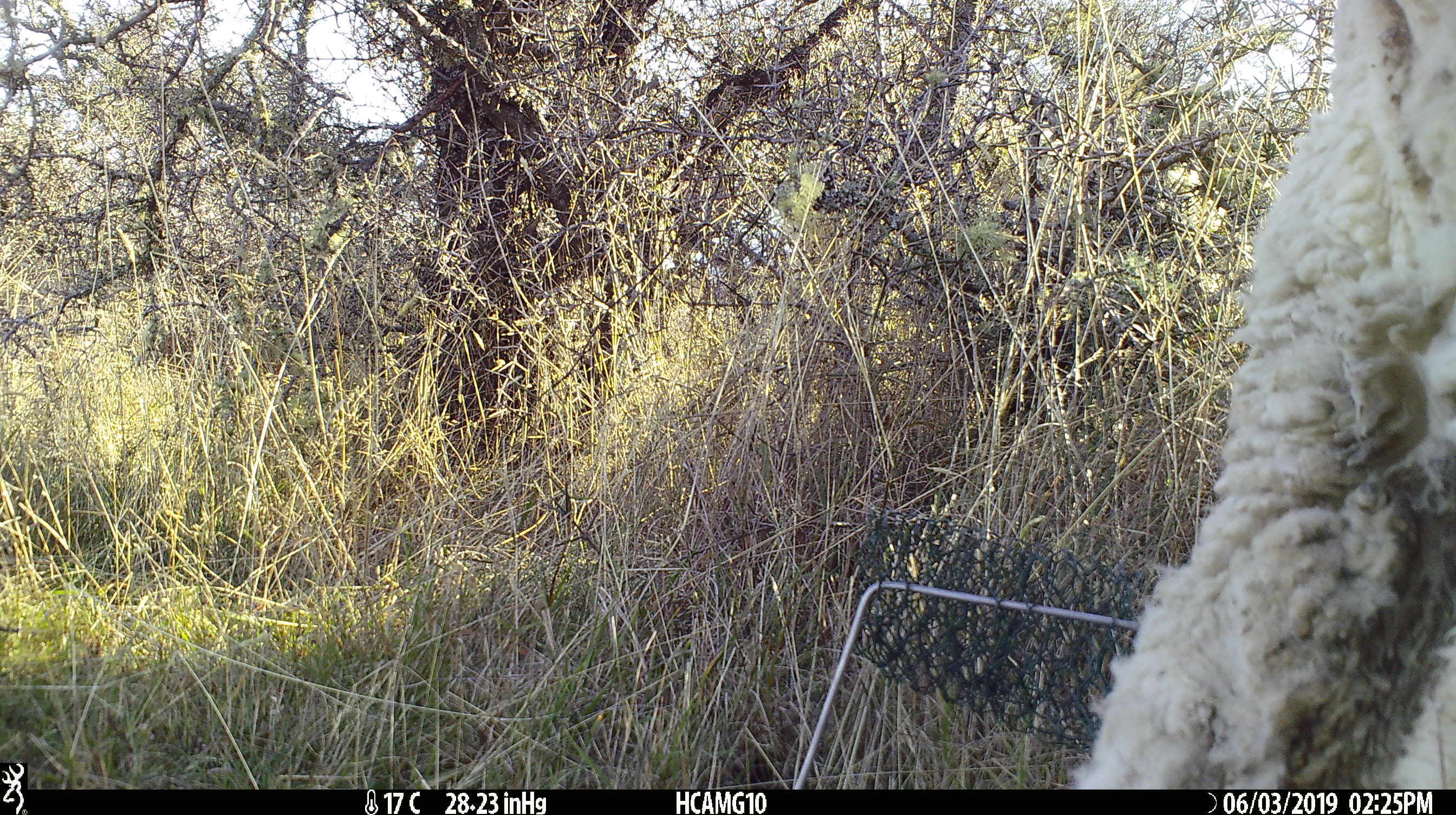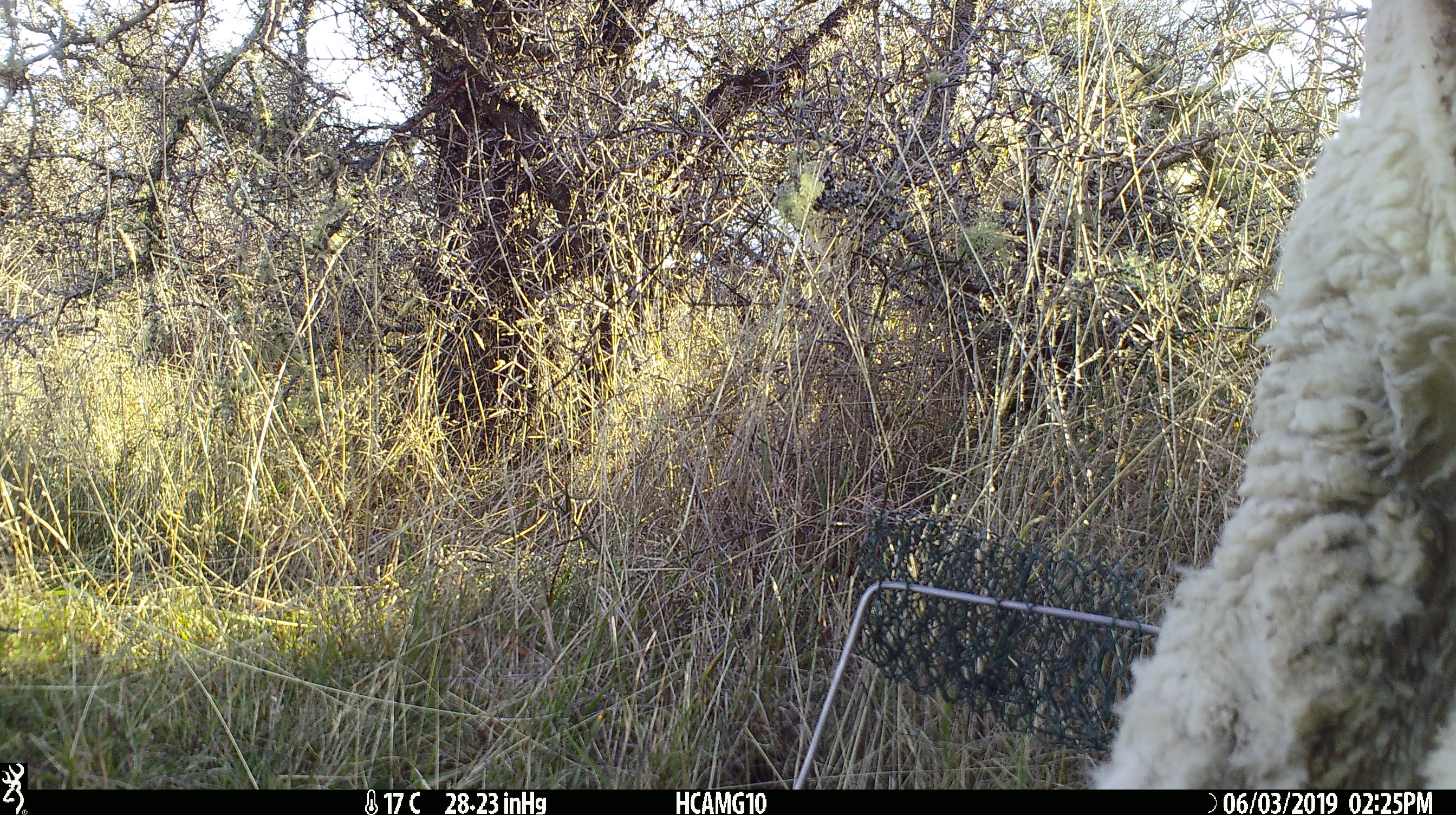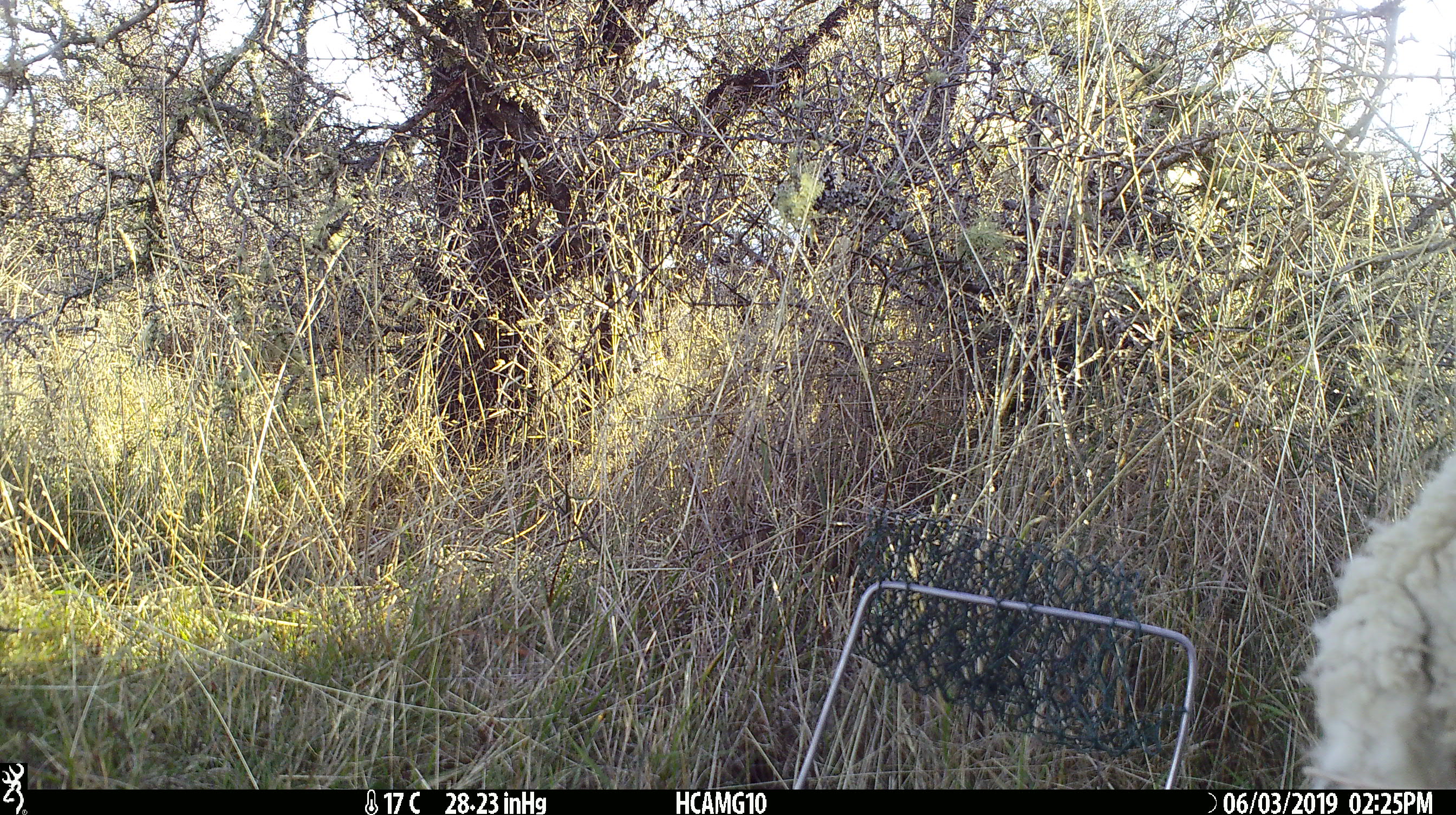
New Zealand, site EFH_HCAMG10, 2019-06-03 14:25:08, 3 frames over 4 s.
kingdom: Animalia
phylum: Chordata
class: Mammalia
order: Artiodactyla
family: Bovidae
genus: Ovis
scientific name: Ovis aries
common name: domestic sheep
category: sheep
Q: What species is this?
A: Sheep (domestic sheep) (Ovis aries).